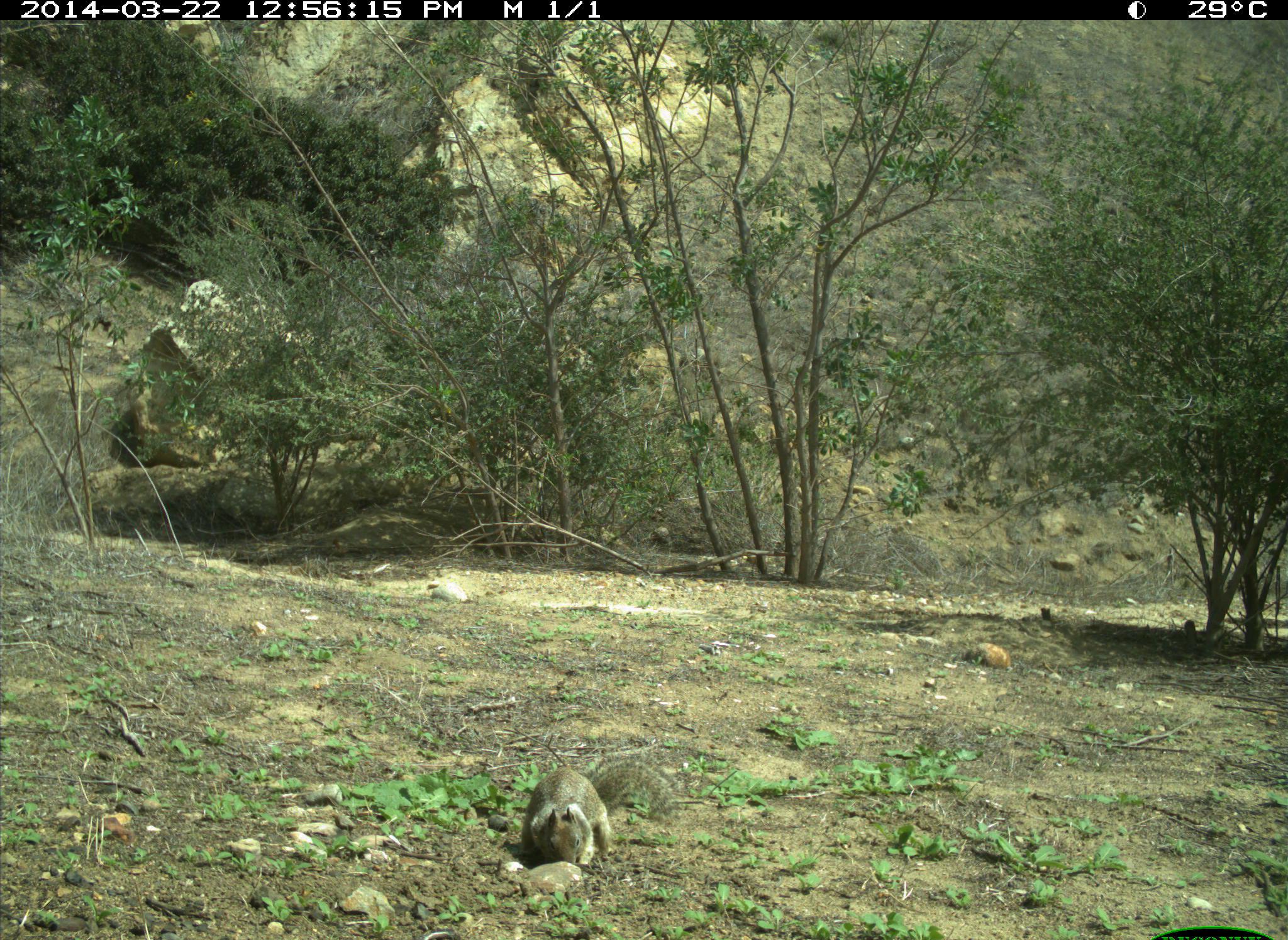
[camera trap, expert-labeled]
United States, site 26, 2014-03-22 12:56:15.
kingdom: Animalia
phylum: Chordata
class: Mammalia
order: Rodentia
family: Sciuridae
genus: Sciurus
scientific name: Sciurus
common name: squirrel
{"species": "squirrel (Sciurus)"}